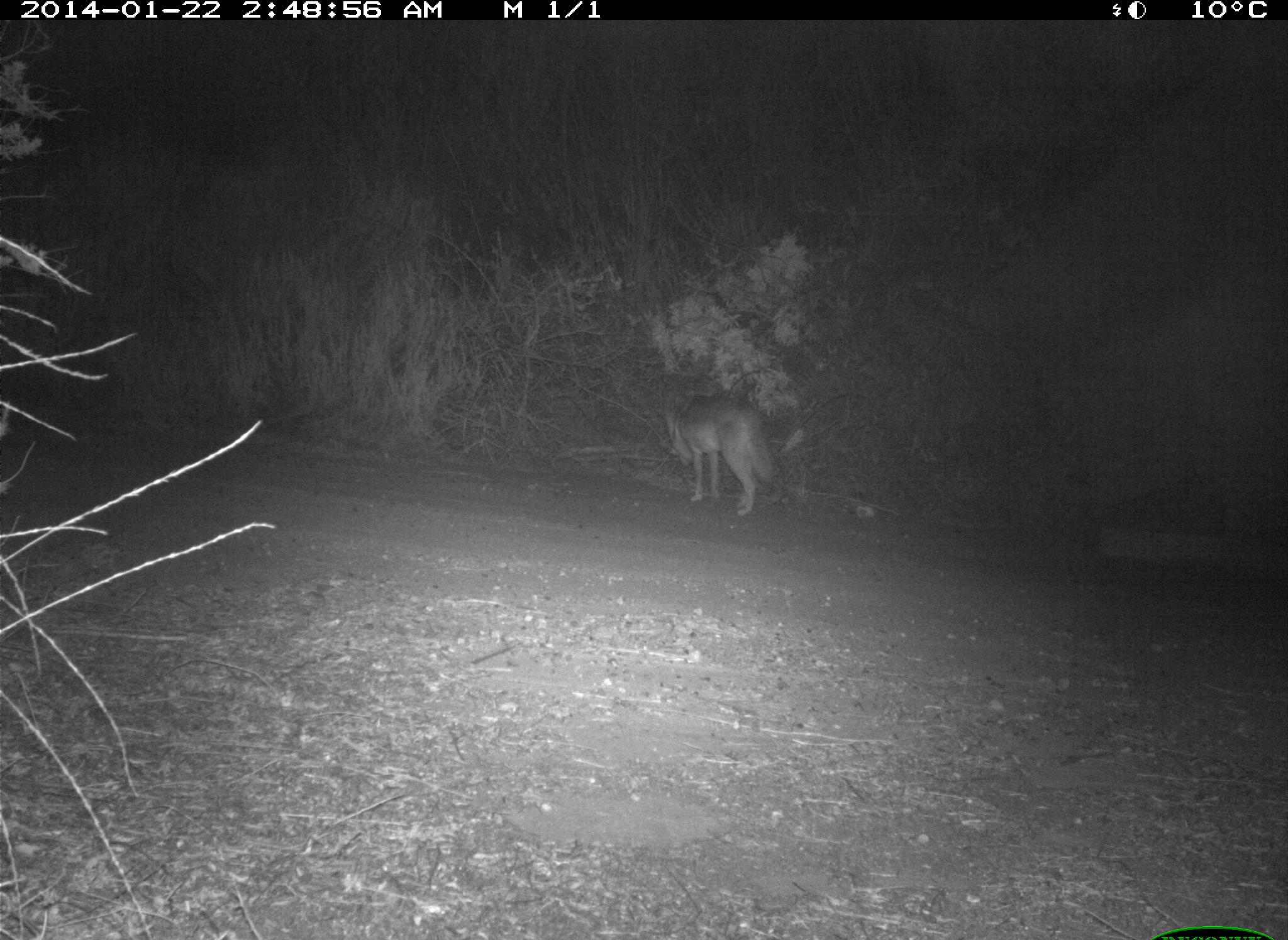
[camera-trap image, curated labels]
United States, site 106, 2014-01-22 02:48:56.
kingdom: Animalia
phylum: Chordata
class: Mammalia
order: Carnivora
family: Canidae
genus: Canis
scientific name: Canis latrans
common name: coyote